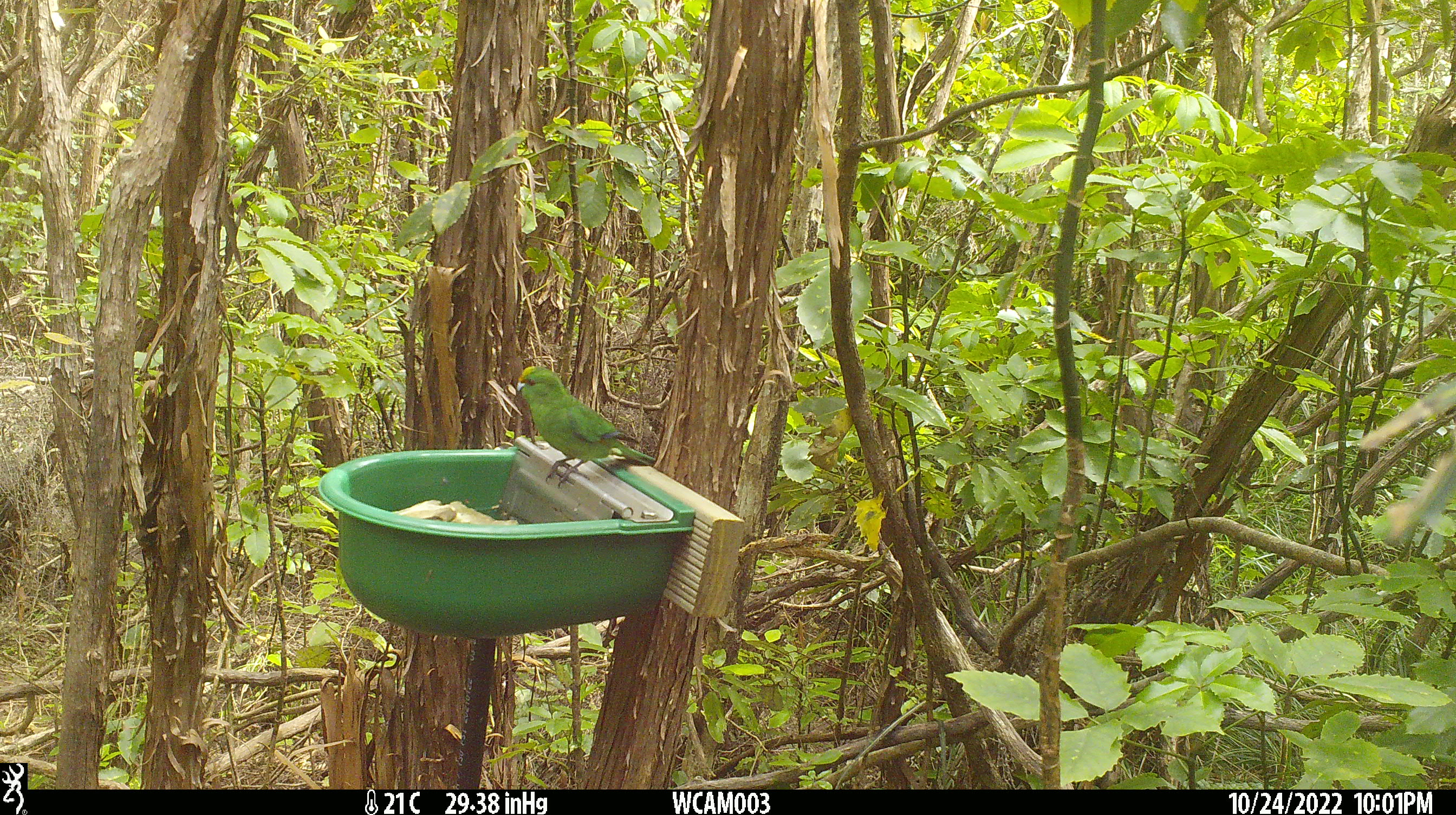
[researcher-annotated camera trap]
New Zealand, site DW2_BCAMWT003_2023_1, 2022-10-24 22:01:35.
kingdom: Animalia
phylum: Chordata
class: Aves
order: Psittaciformes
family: Psittaculidae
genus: Cyanoramphus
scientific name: Cyanoramphus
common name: parakeet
Parakeet (Cyanoramphus).